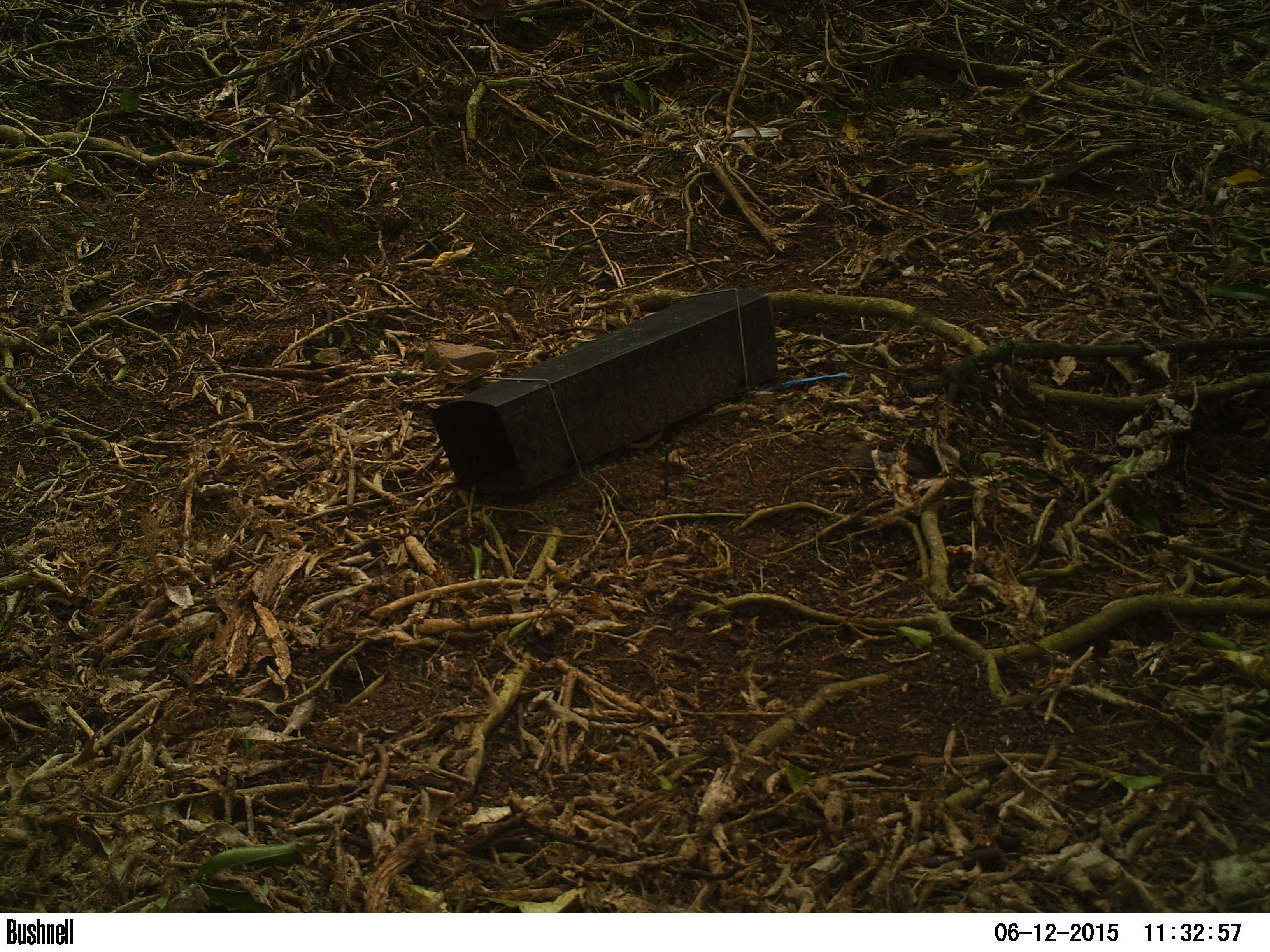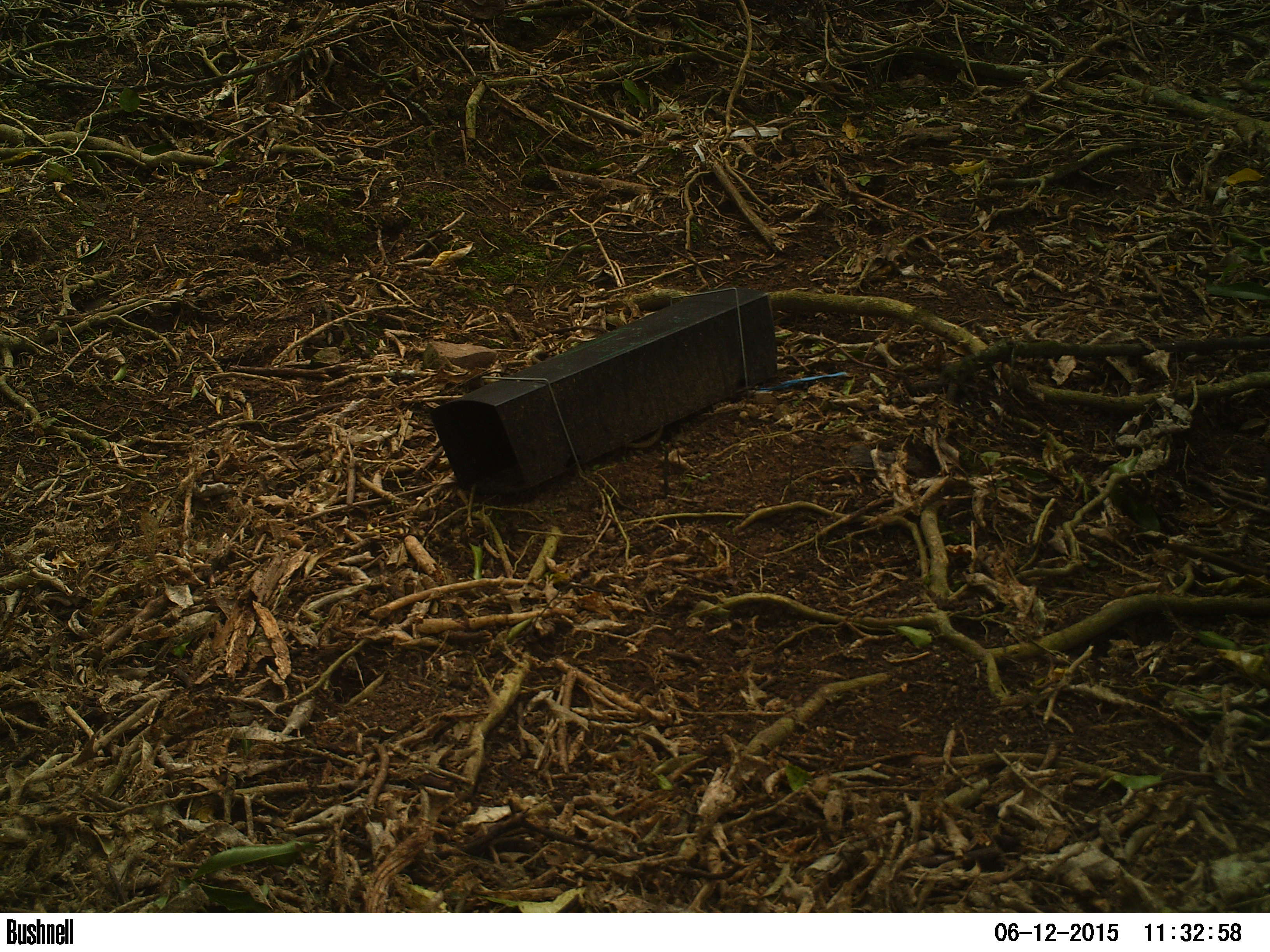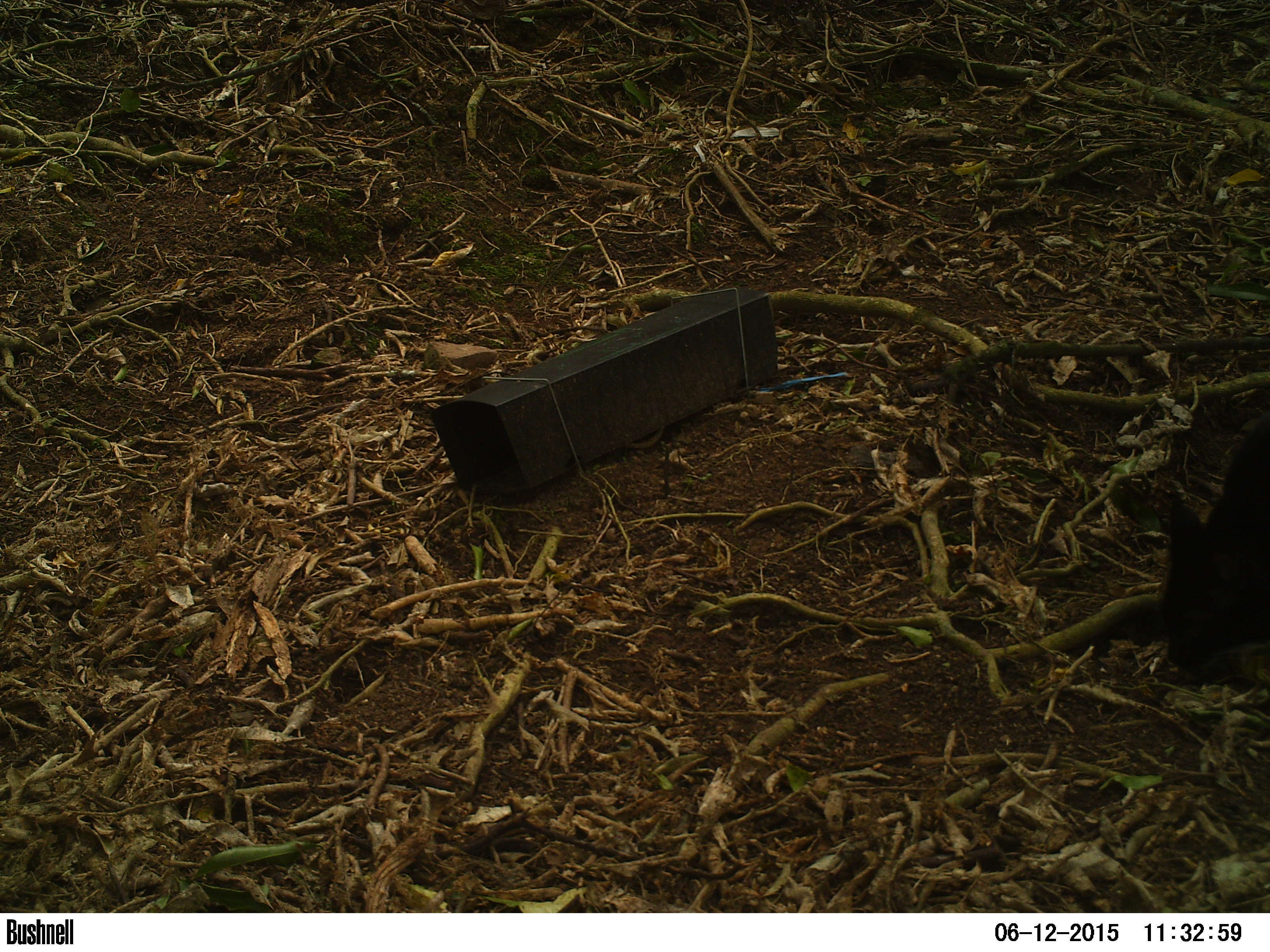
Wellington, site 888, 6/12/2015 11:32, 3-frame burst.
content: unidentified animal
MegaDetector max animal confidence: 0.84